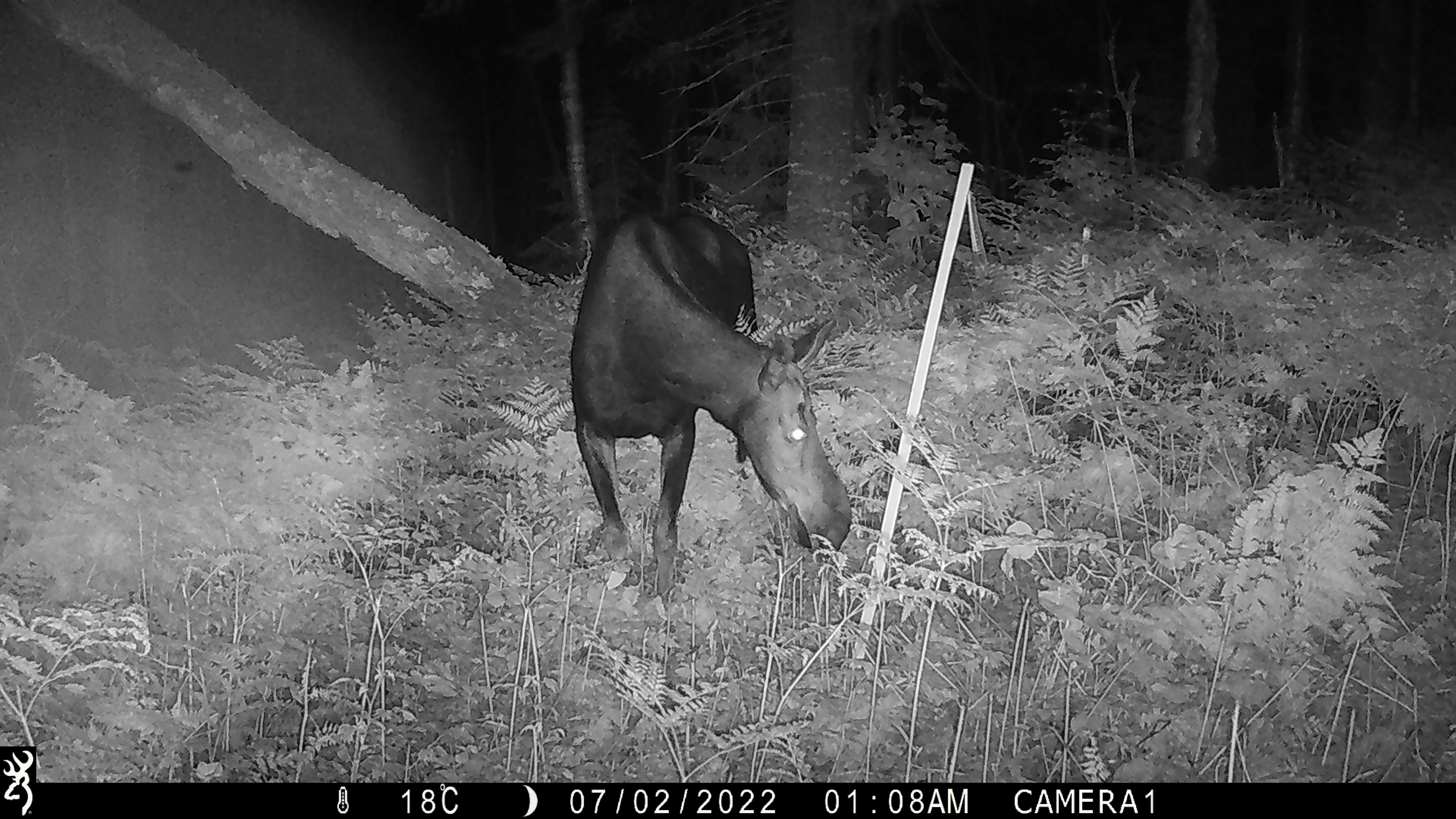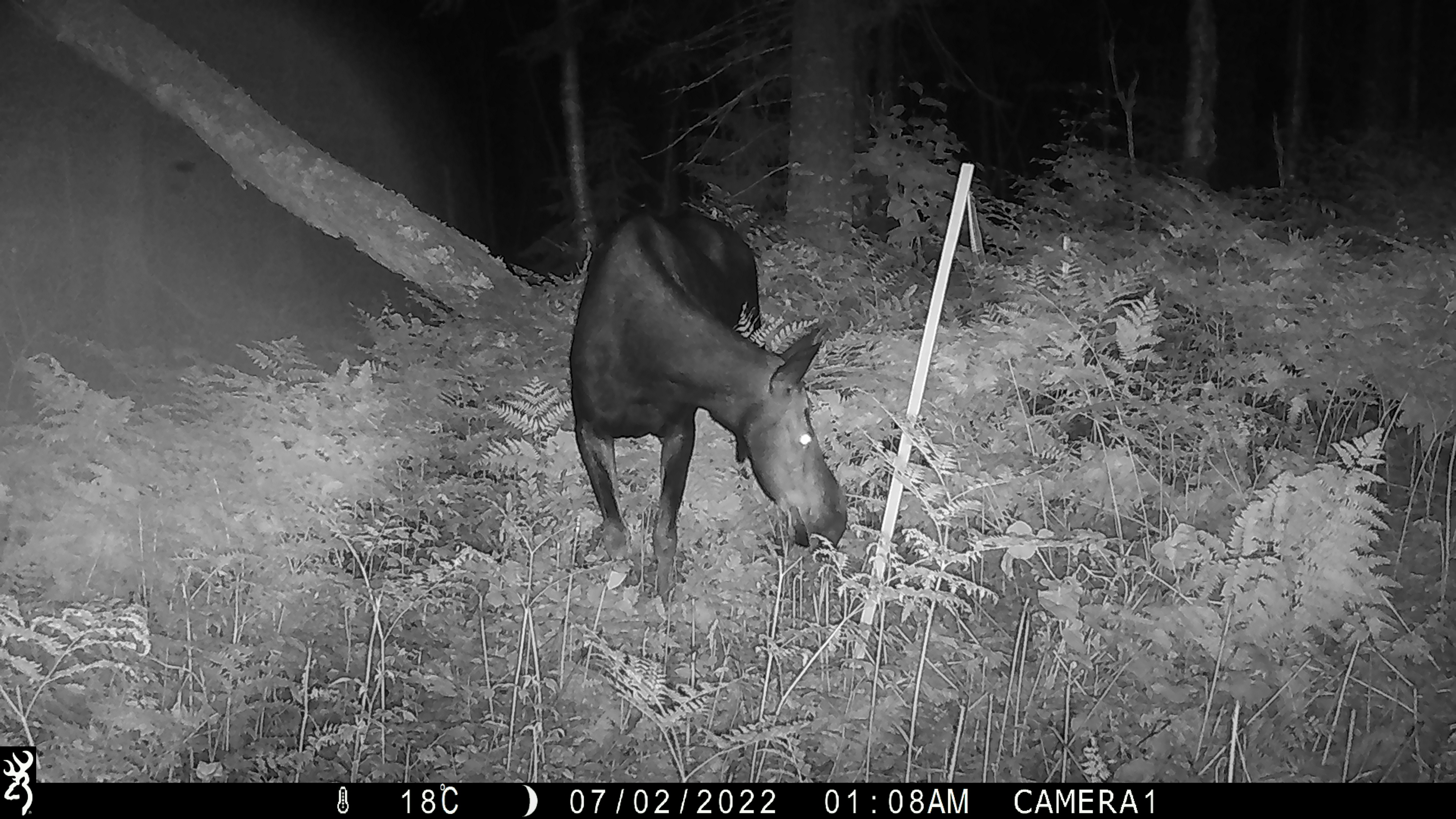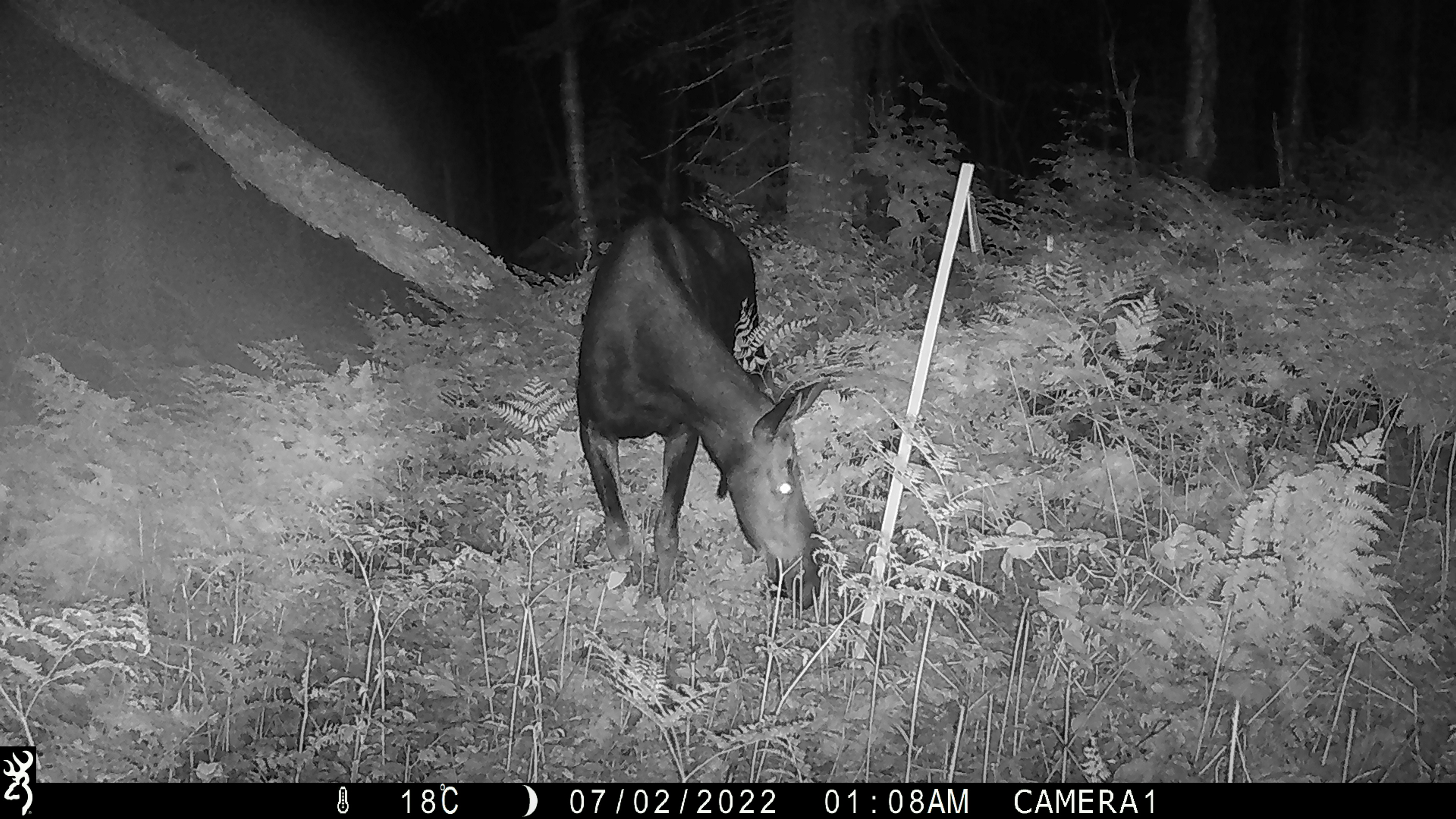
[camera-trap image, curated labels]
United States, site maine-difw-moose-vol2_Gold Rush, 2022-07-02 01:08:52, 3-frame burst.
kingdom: Animalia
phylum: Chordata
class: Mammalia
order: Artiodactyla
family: Cervidae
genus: Alces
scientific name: Alces alces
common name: moose